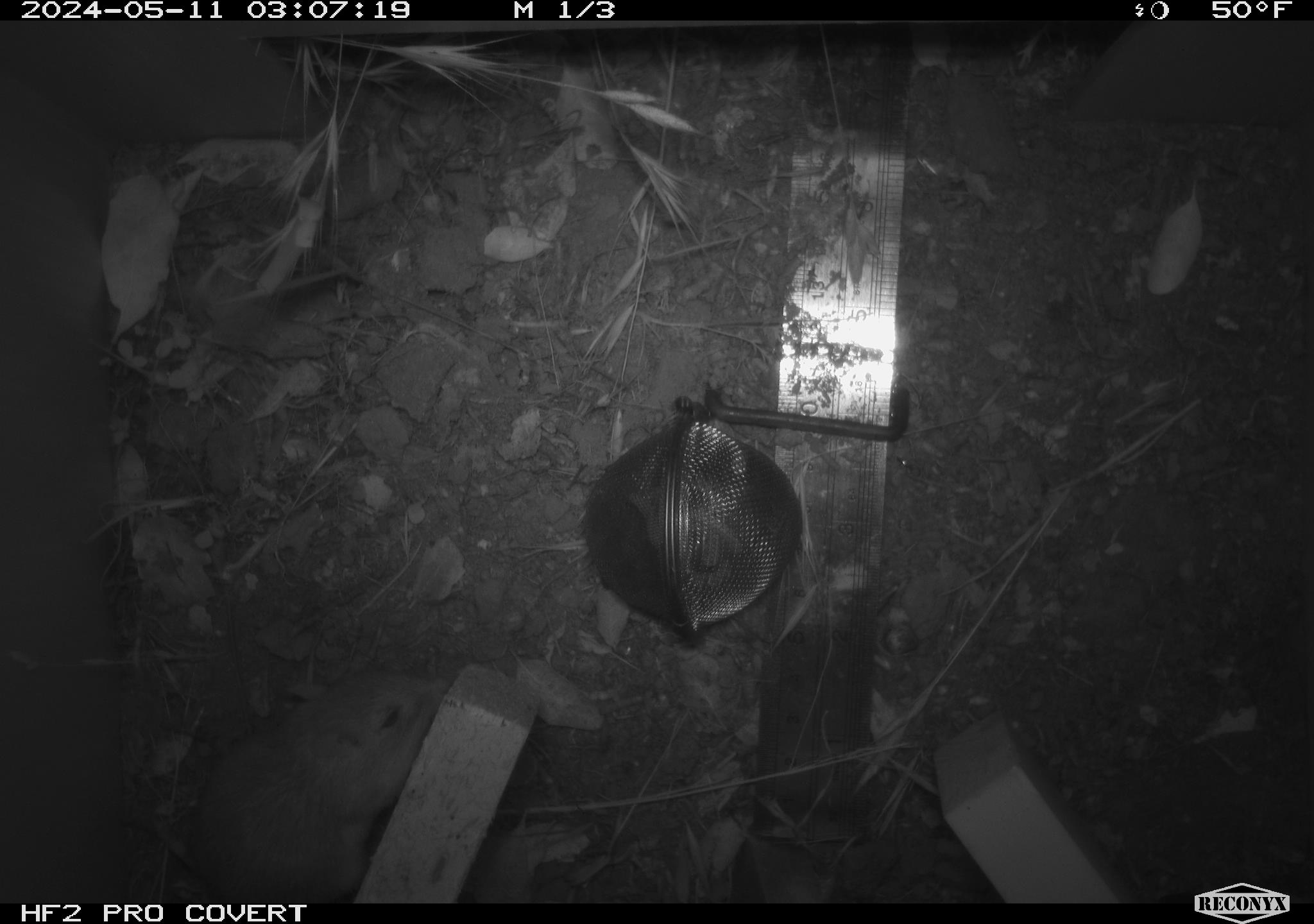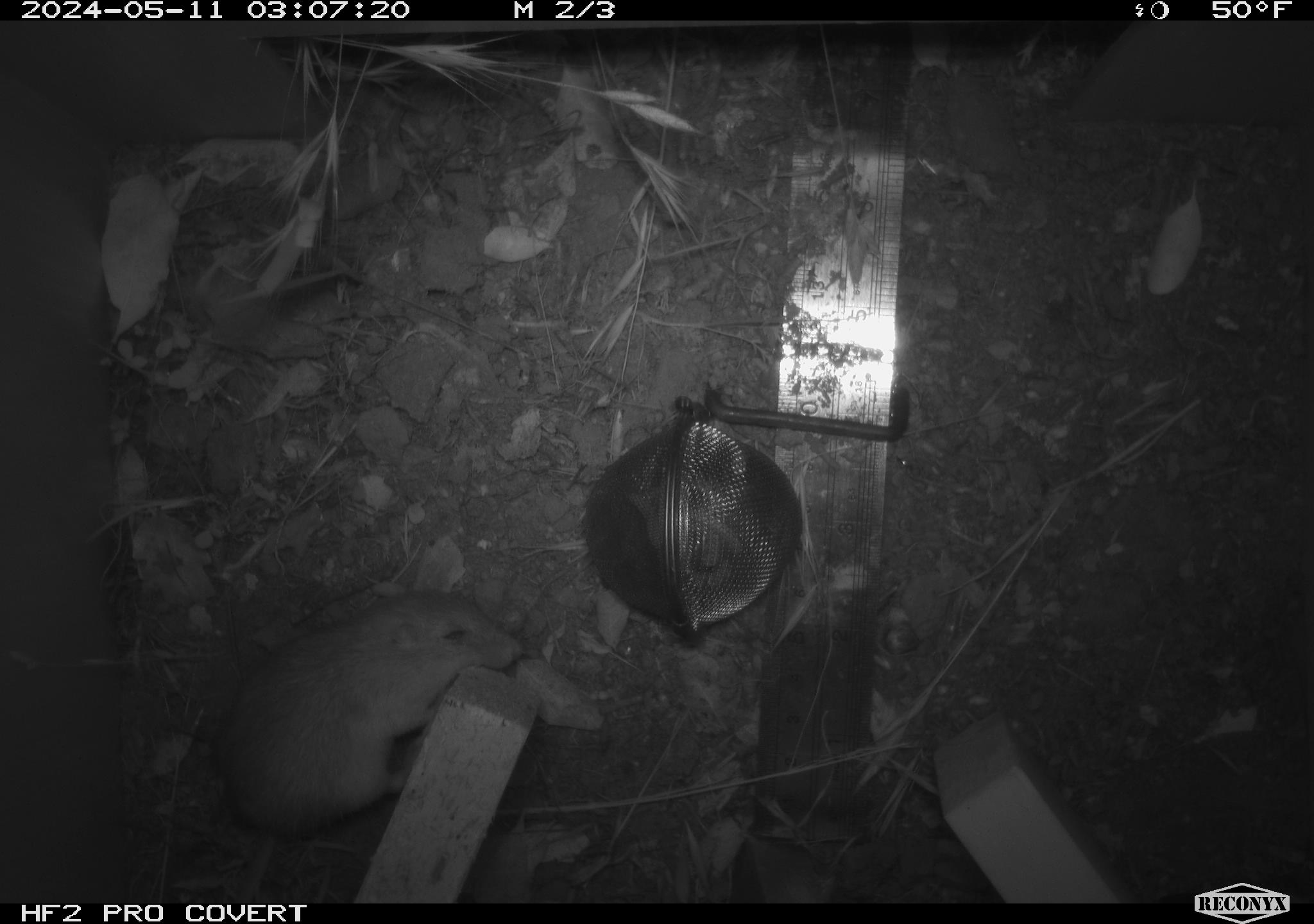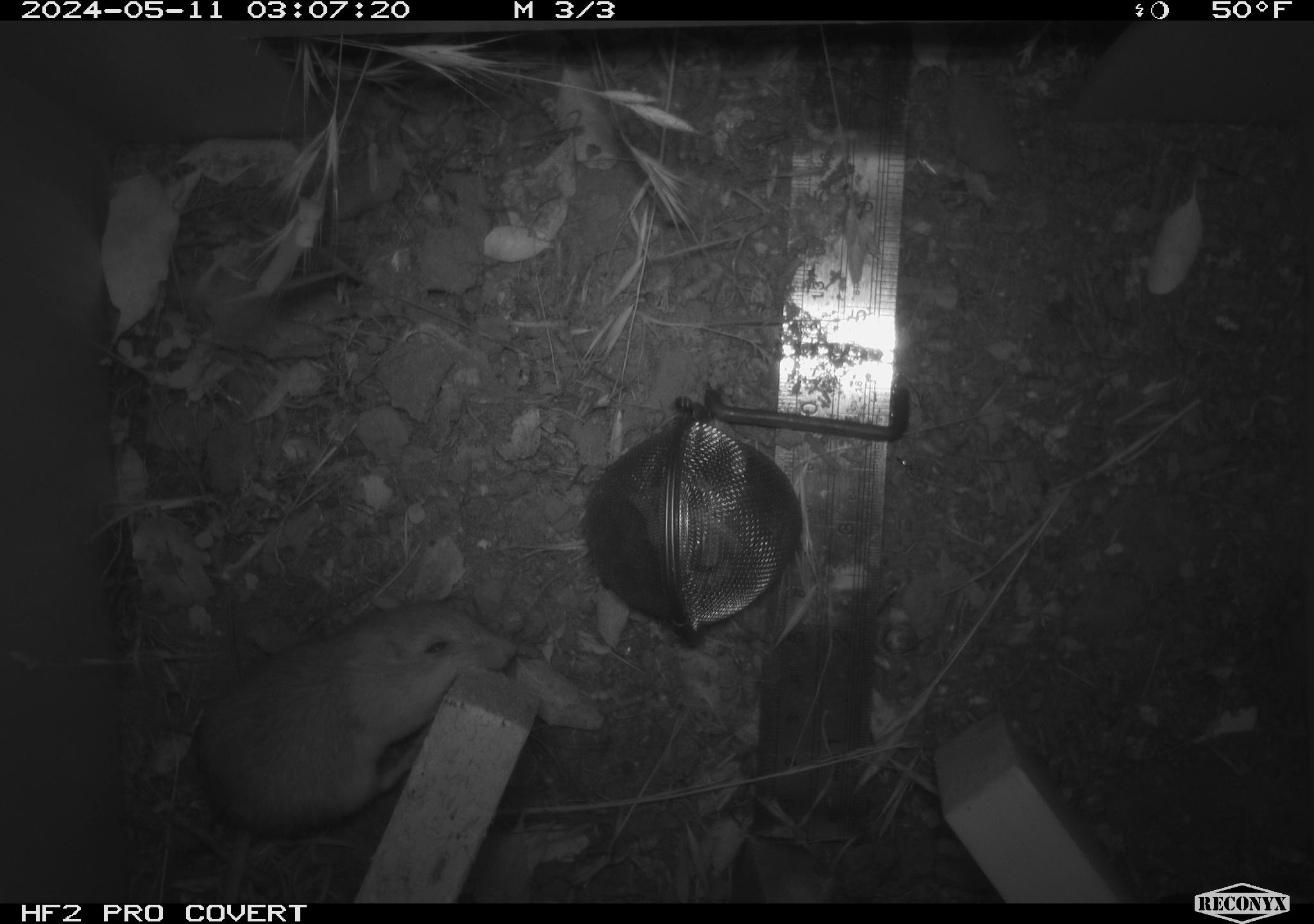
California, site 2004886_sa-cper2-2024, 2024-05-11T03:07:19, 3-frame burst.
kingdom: Animalia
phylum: Chordata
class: Mammalia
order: Rodentia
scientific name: Rodentia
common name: rodent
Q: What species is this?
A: Rodent (Rodentia).